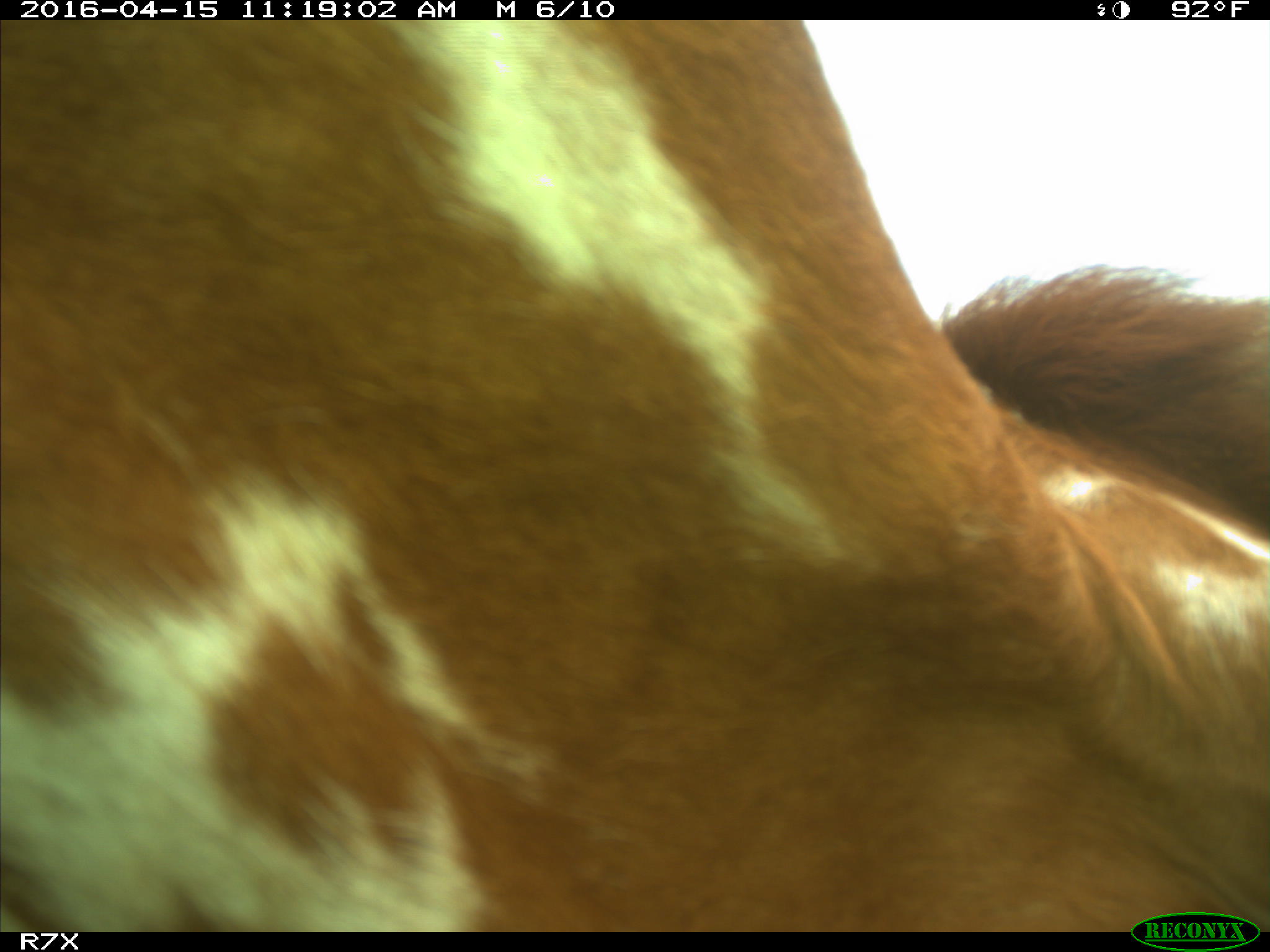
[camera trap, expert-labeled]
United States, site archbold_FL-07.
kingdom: Animalia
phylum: Chordata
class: Mammalia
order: Artiodactyla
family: Bovidae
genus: Bos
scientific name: Bos taurus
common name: domestic cow